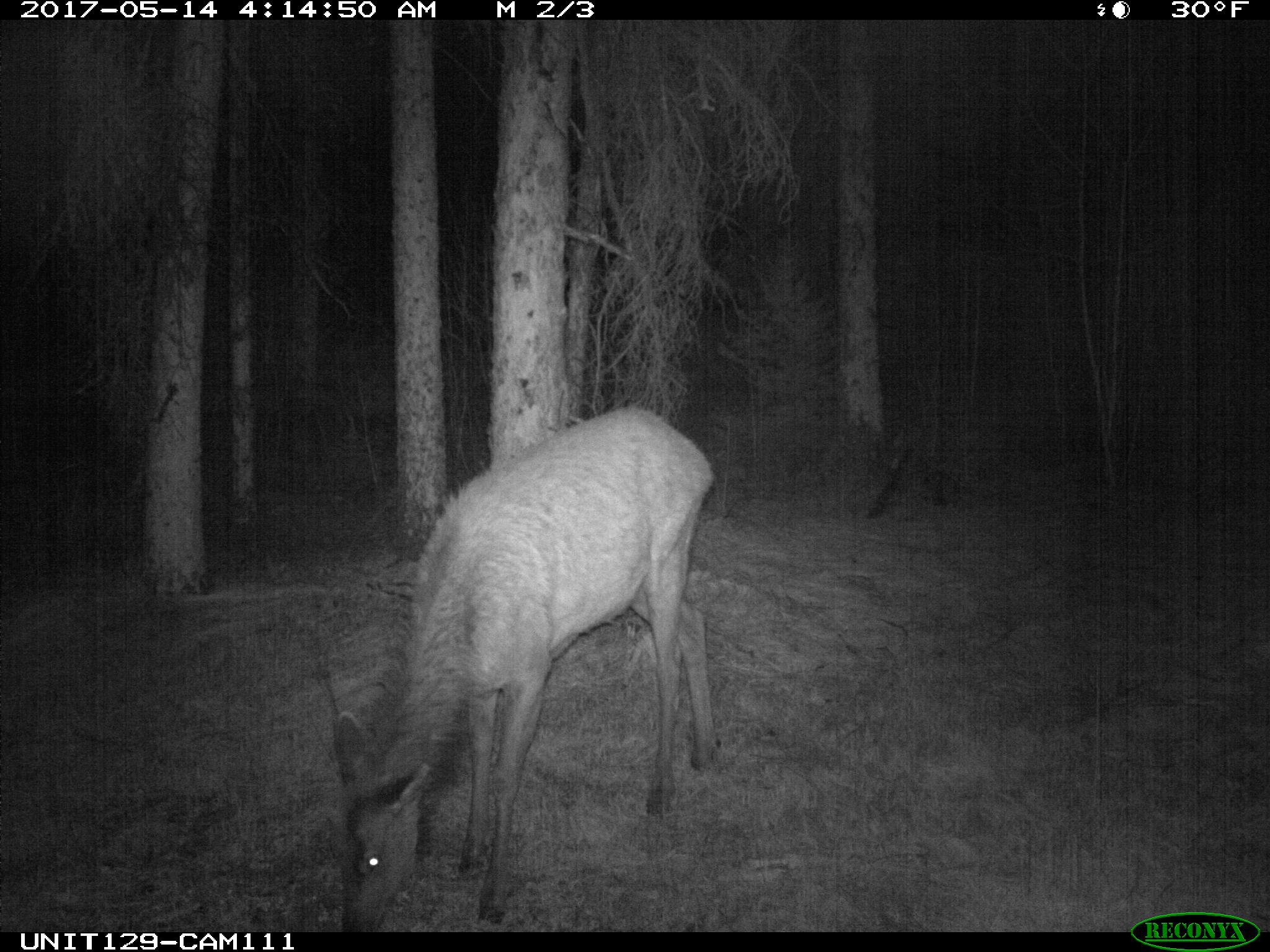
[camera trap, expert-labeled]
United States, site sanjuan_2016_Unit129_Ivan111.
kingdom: Animalia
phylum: Chordata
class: Mammalia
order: Artiodactyla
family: Cervidae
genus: Cervus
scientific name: Cervus elaphus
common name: red deer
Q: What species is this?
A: Cervus elaphus (red deer).